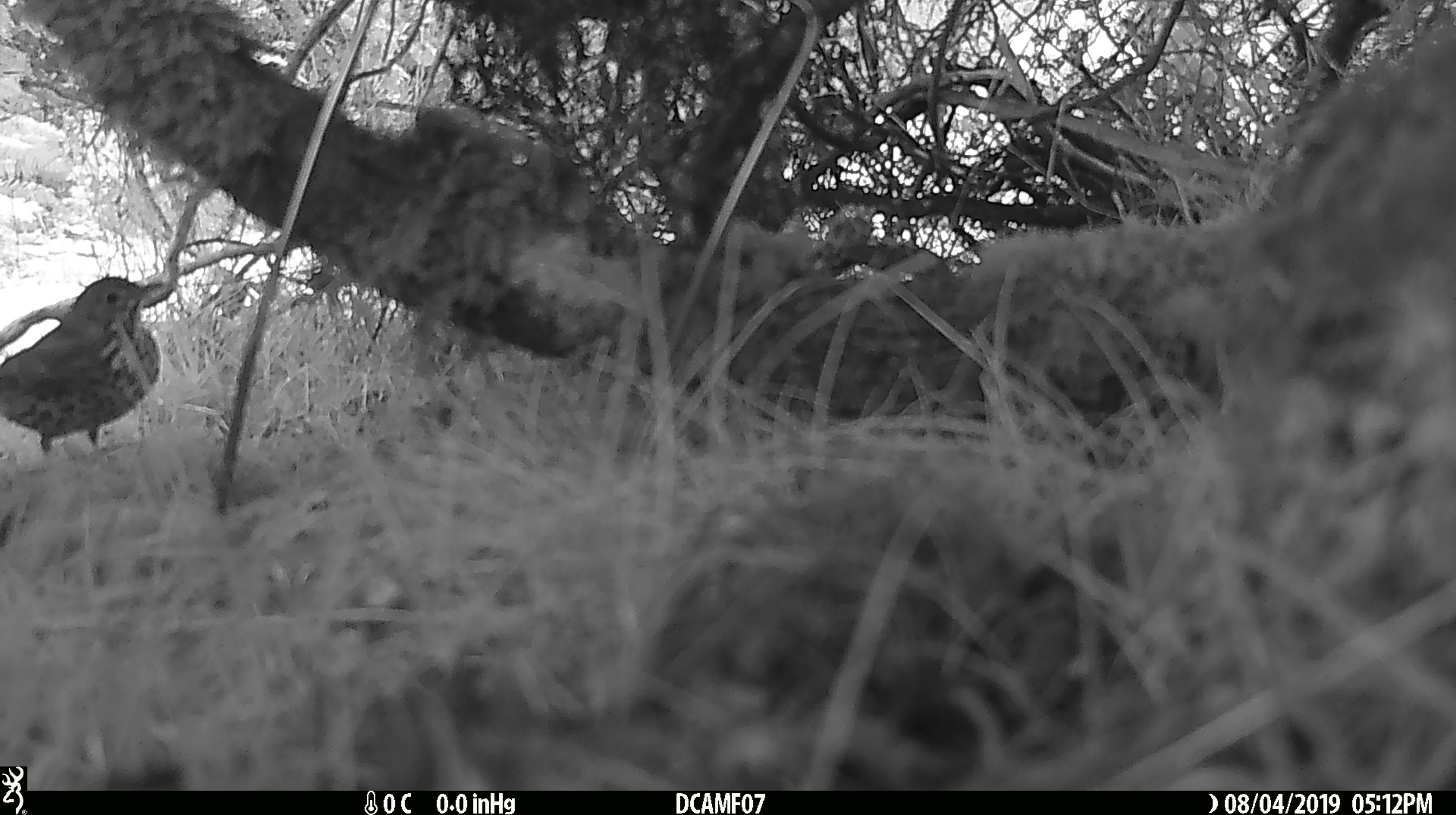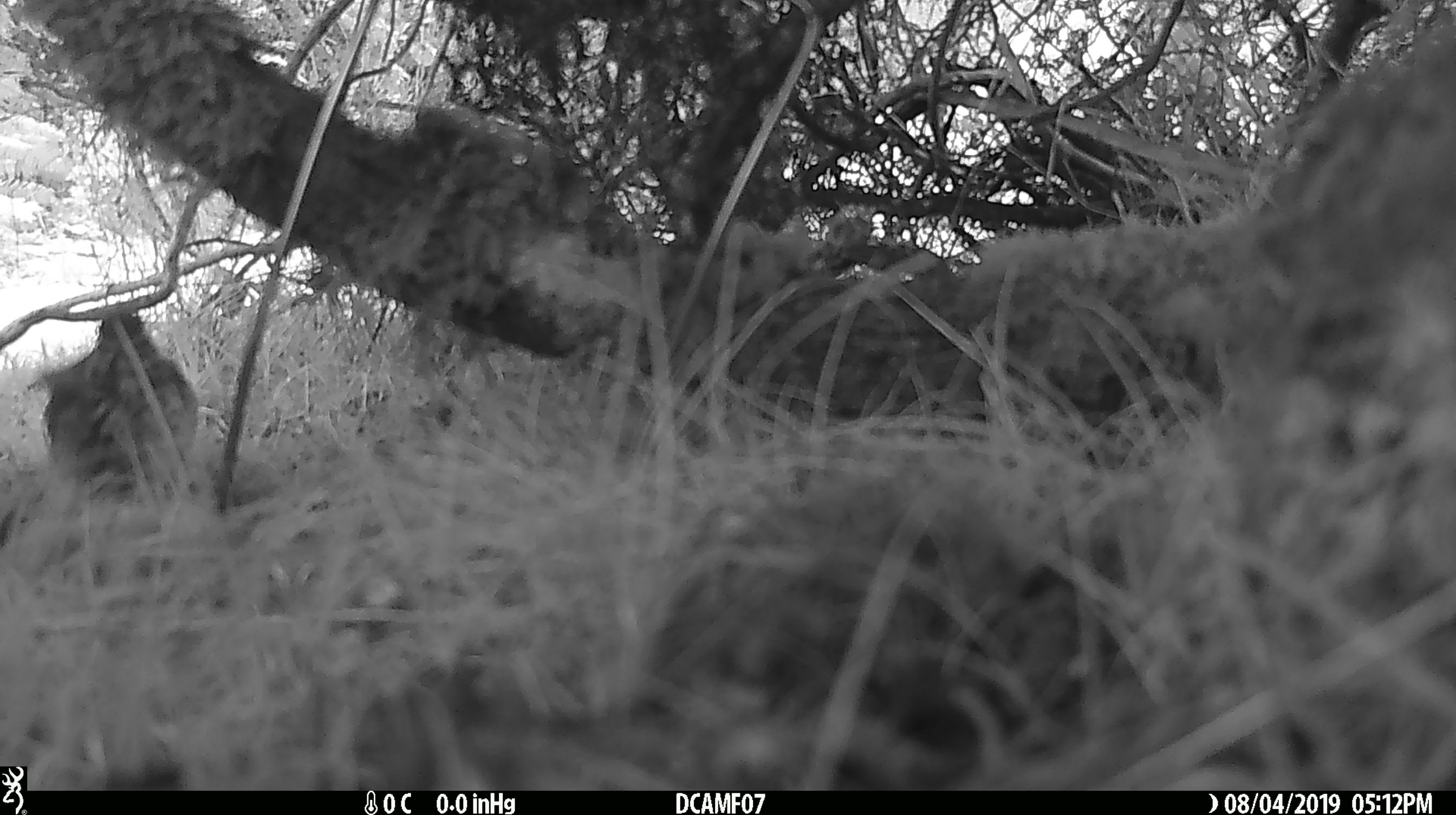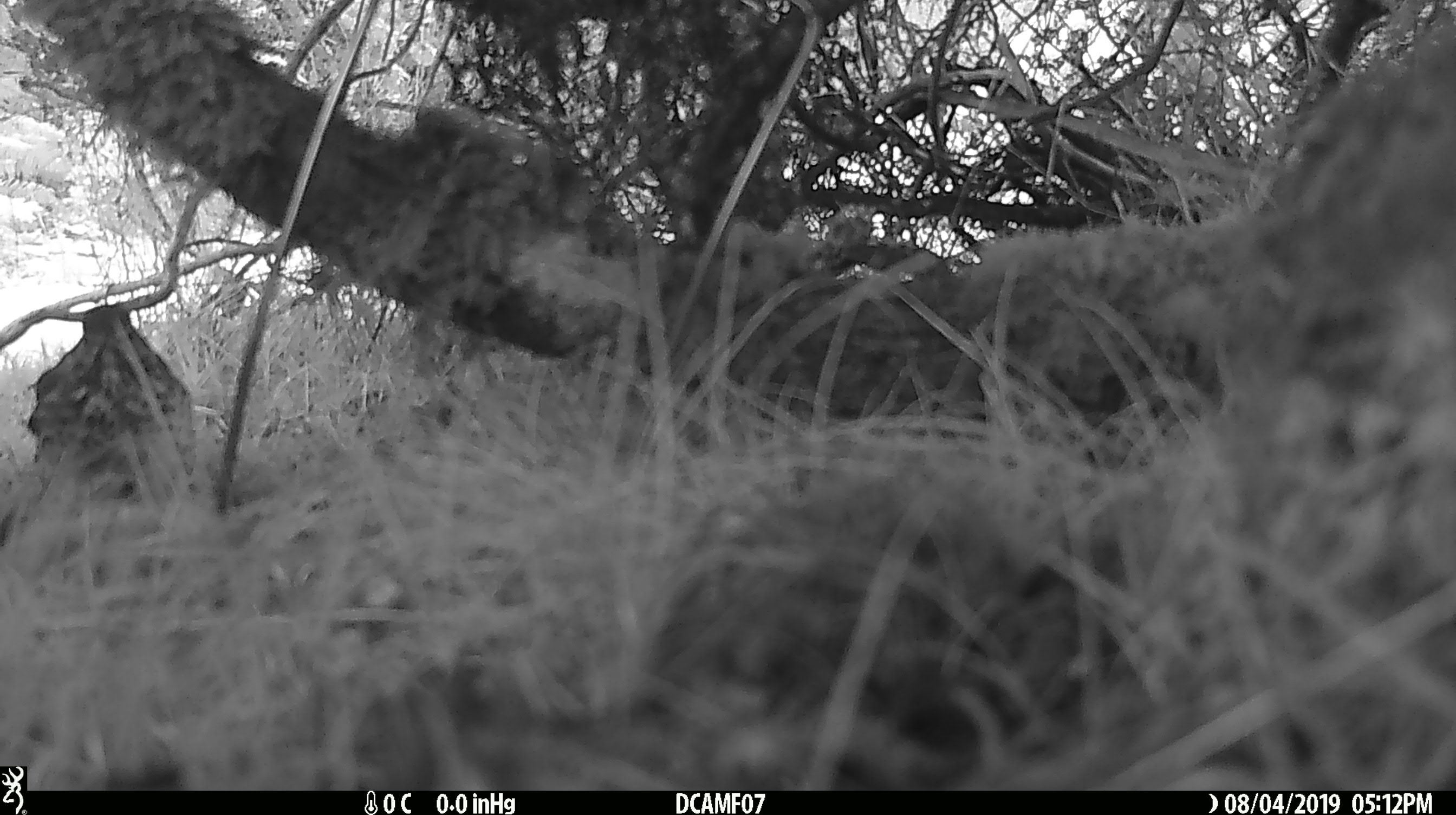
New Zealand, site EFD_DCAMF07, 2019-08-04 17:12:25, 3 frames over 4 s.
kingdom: Animalia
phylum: Chordata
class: Aves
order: Passeriformes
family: Turdidae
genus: Turdus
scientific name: Turdus philomelos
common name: song thrush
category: thrush